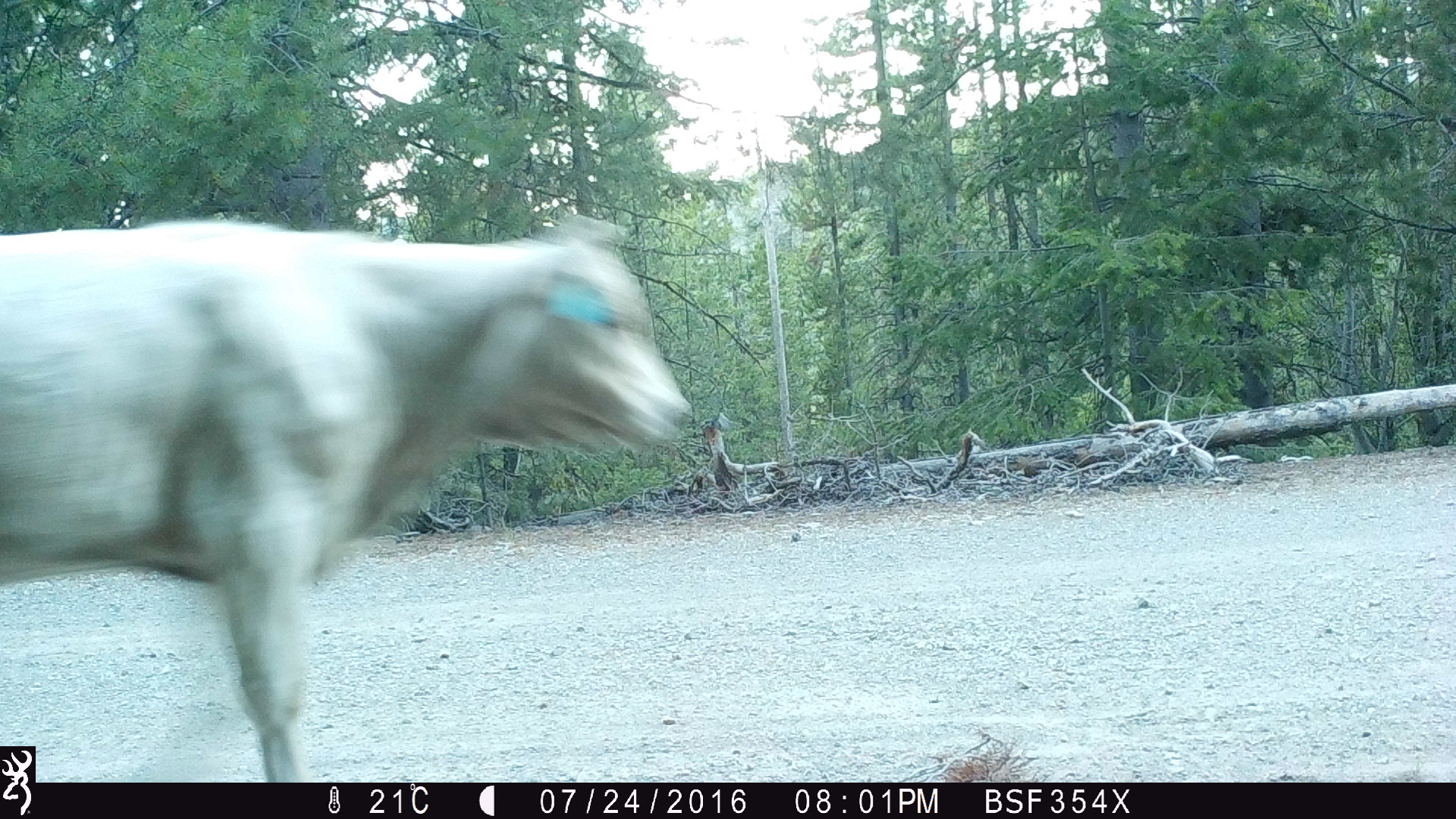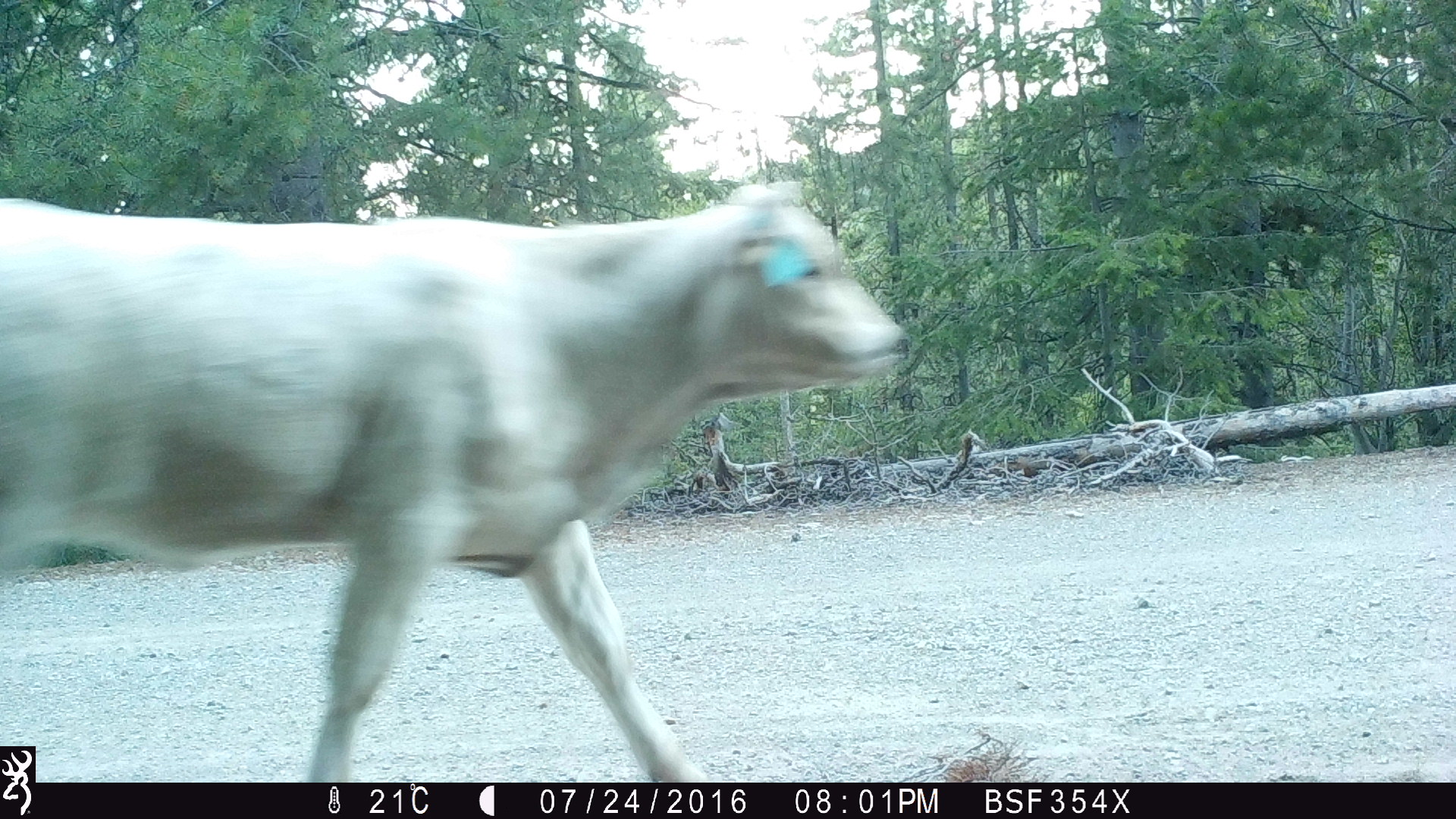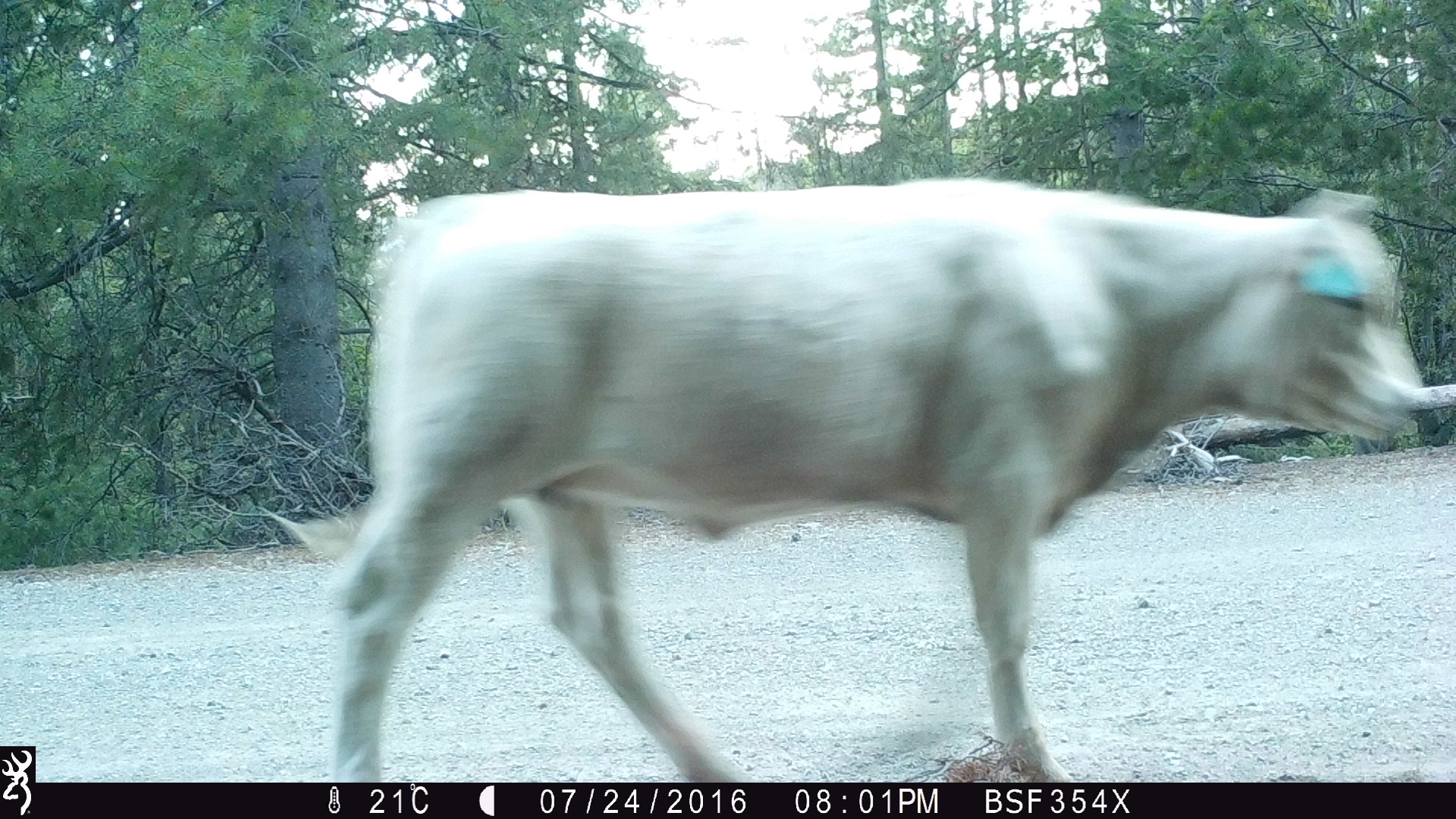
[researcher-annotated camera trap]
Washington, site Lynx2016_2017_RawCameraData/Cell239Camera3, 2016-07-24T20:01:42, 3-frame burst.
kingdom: Animalia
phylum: Chordata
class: Mammalia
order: Artiodactyla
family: Bovidae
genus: Bos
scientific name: Bos taurus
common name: domestic cattle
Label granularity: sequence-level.